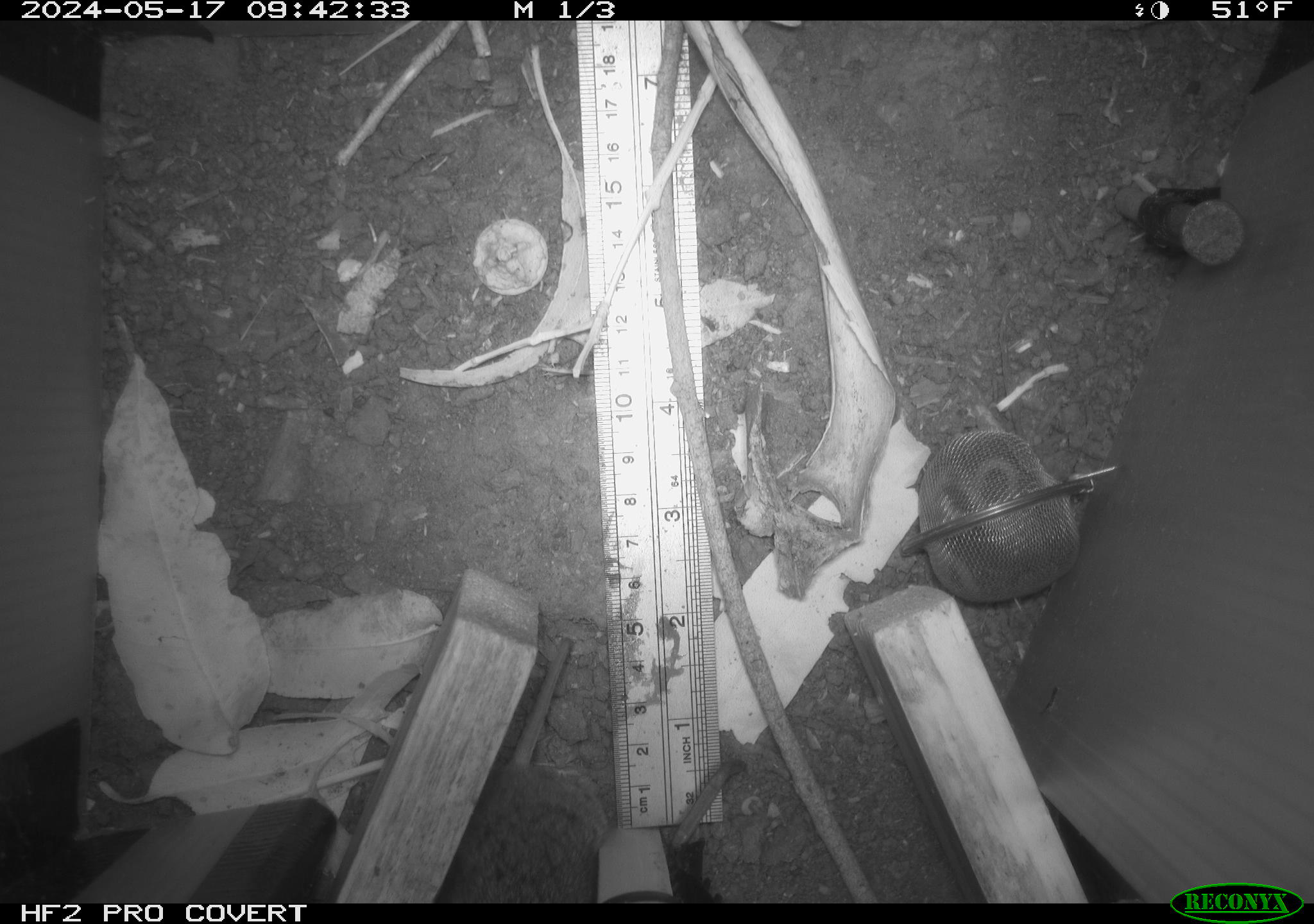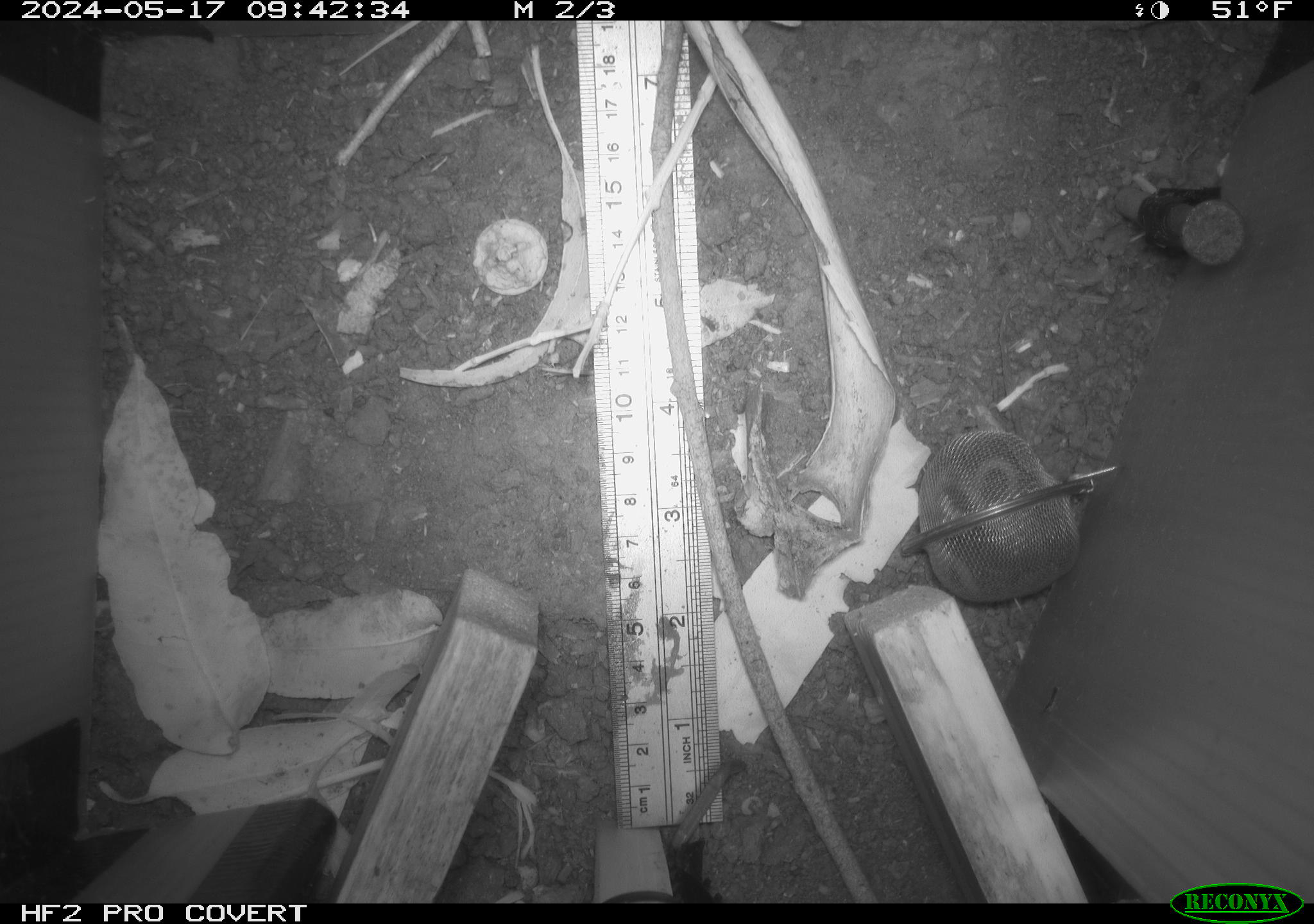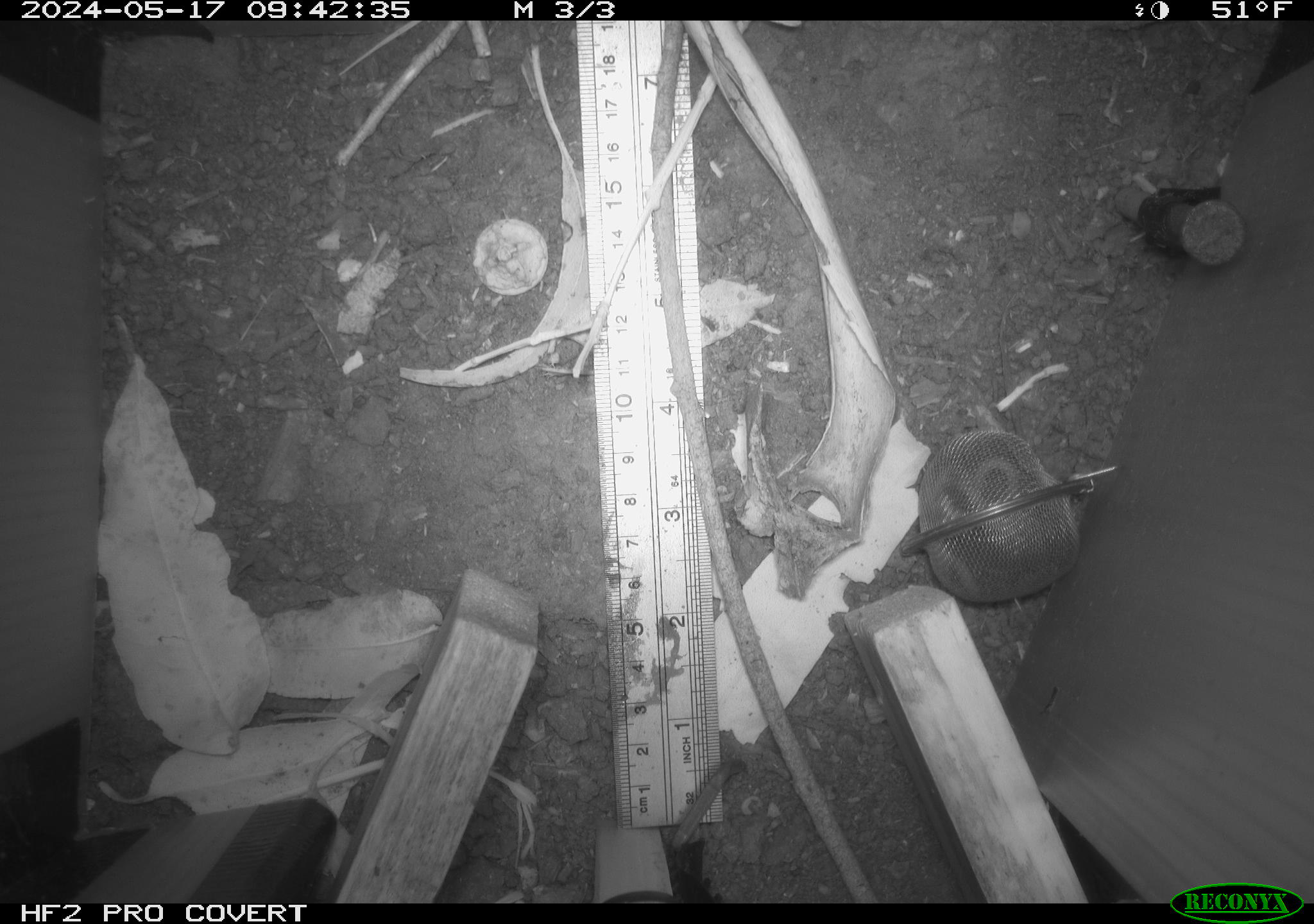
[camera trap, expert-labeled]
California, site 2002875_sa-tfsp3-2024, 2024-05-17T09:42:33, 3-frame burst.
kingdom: Animalia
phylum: Chordata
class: Mammalia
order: Rodentia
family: Cricetidae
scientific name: Arvicolinae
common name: voles, lemmings, and muskrats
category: arvicolinae subfamily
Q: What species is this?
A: Arvicolinae subfamily (voles, lemmings, and muskrats) (Arvicolinae).